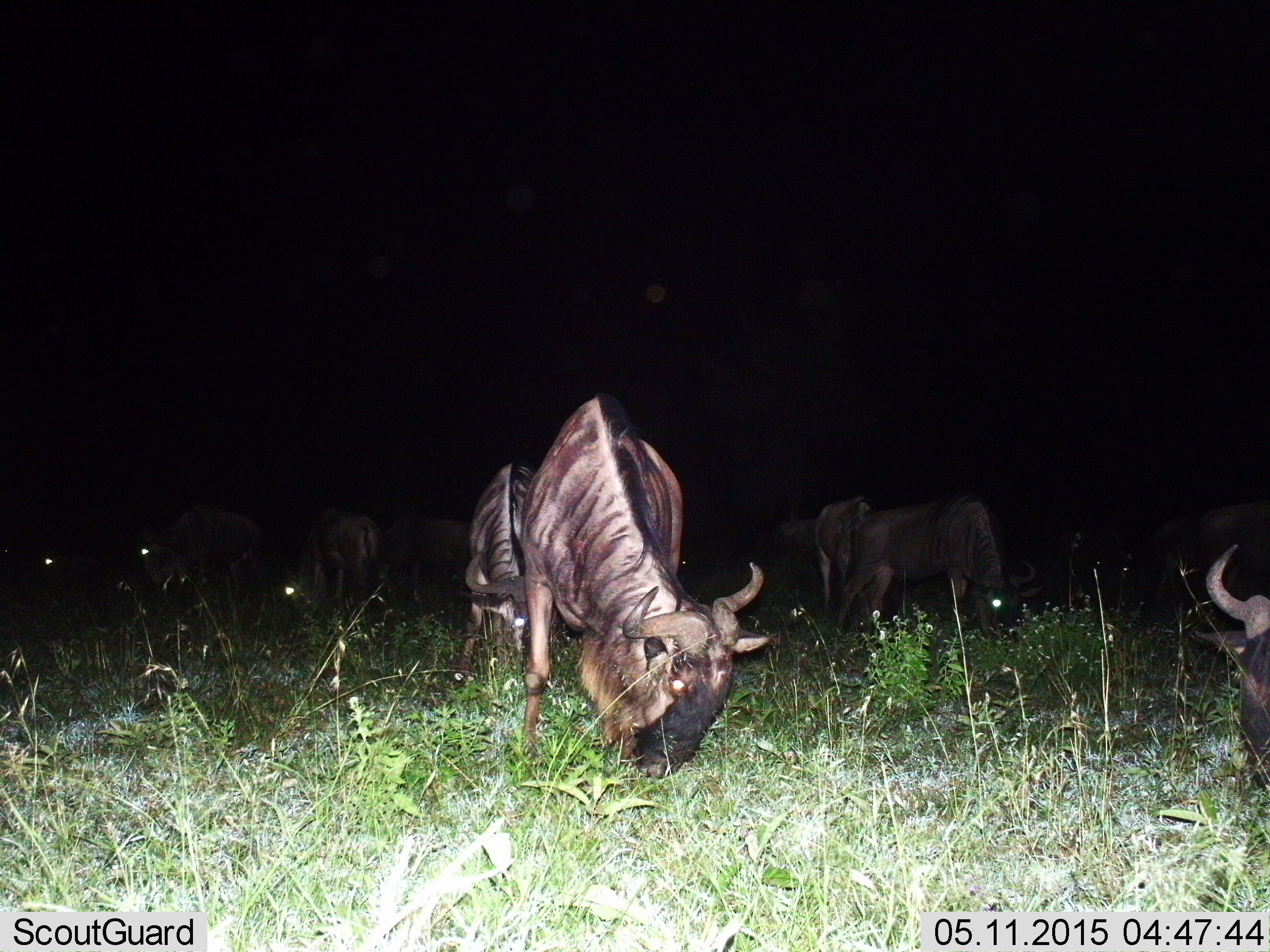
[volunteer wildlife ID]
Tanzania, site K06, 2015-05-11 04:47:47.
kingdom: Animalia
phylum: Chordata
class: Mammalia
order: Artiodactyla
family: Bovidae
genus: Connochaetes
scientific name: Connochaetes taurinus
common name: blue wildebeest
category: wildebeest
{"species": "wildebeest (blue wildebeest) (Connochaetes taurinus)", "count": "10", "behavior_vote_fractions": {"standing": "50%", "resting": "0%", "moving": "20%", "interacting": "10%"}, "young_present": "0%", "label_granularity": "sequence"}